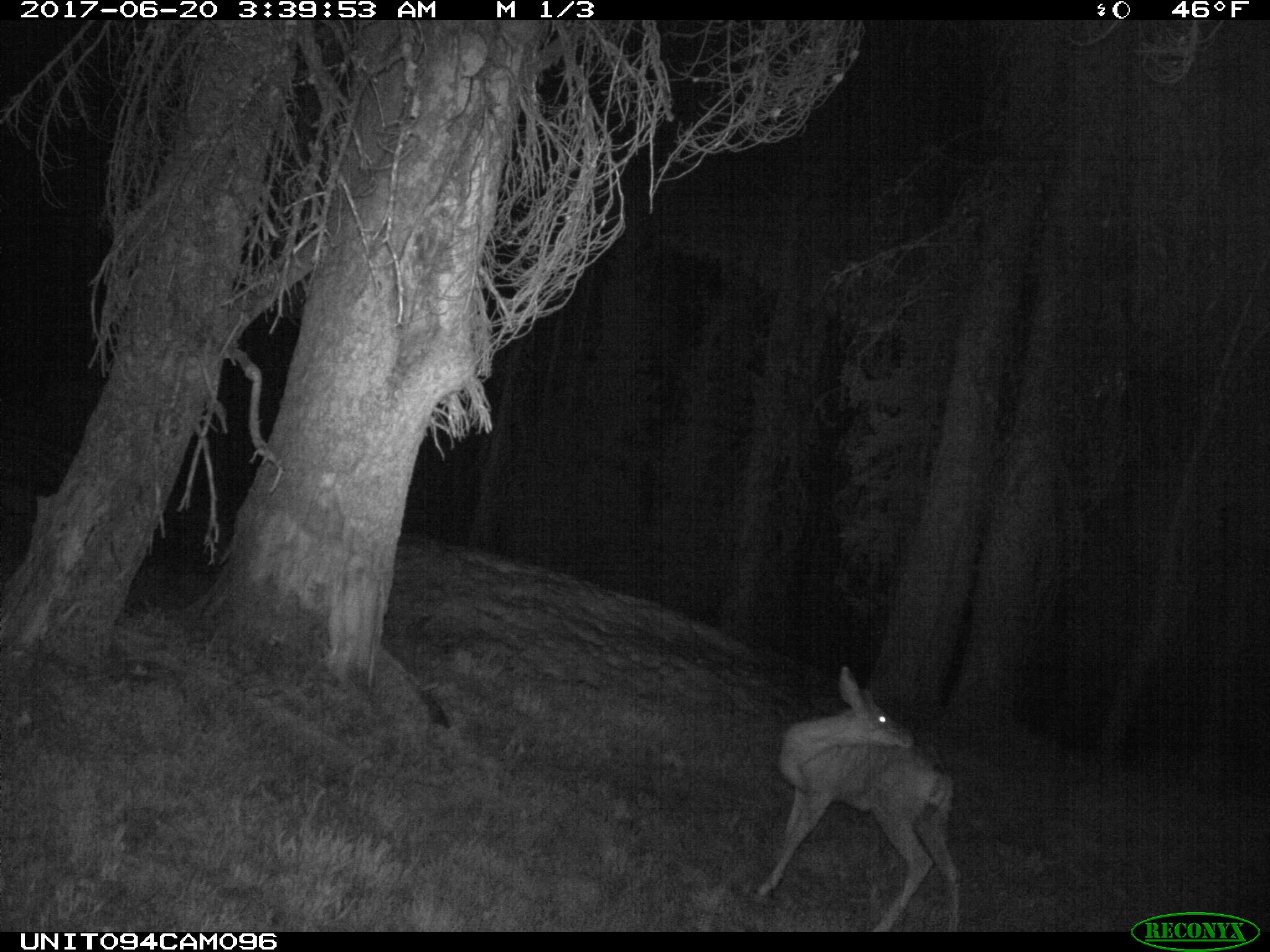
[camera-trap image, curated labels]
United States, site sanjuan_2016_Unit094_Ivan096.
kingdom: Animalia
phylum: Chordata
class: Mammalia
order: Artiodactyla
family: Cervidae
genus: Odocoileus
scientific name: Odocoileus hemionus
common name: mule deer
Odocoileus hemionus (mule deer).